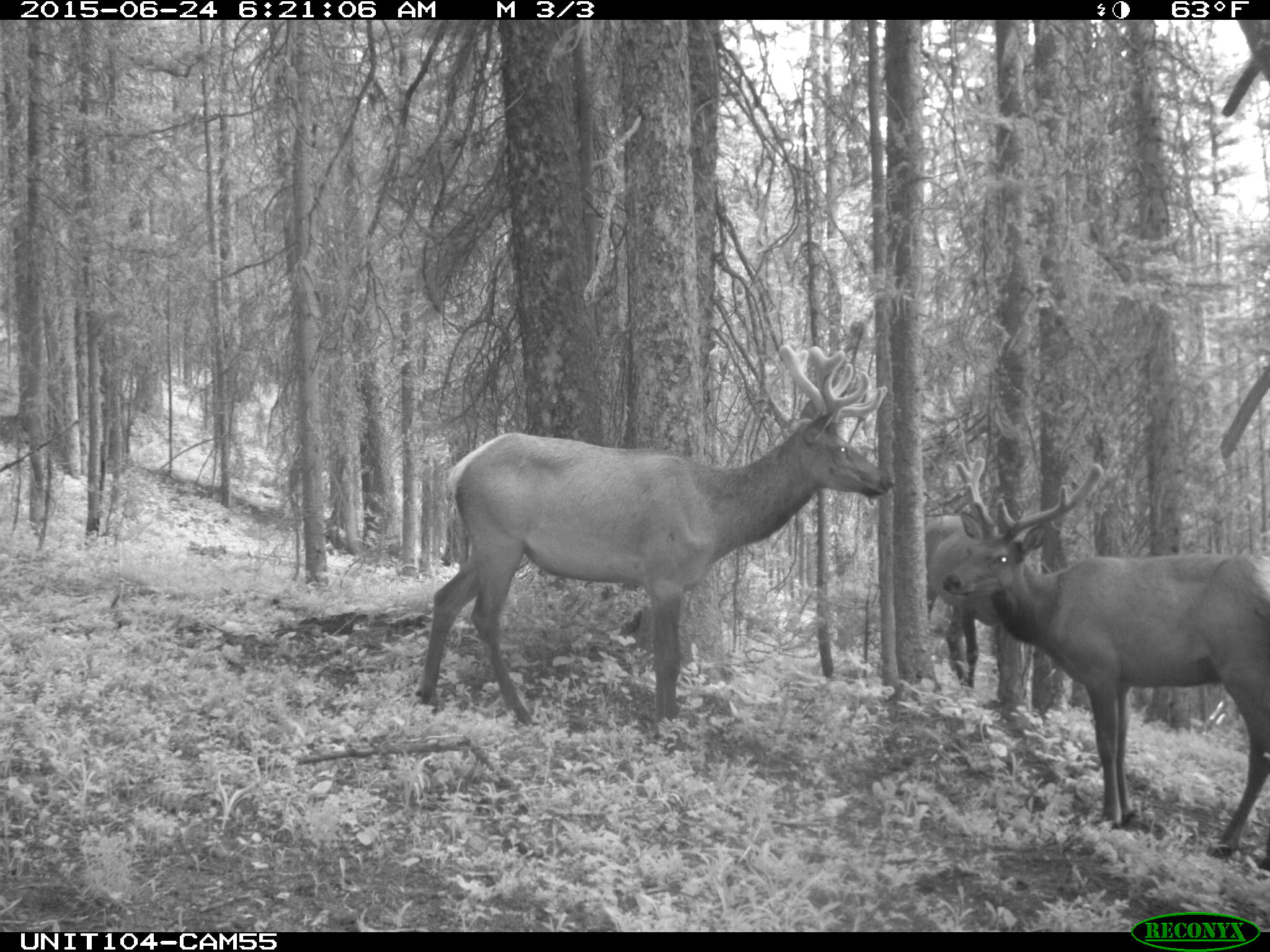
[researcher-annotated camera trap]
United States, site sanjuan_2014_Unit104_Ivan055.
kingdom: Animalia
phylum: Chordata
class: Mammalia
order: Artiodactyla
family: Cervidae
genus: Cervus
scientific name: Cervus elaphus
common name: red deer